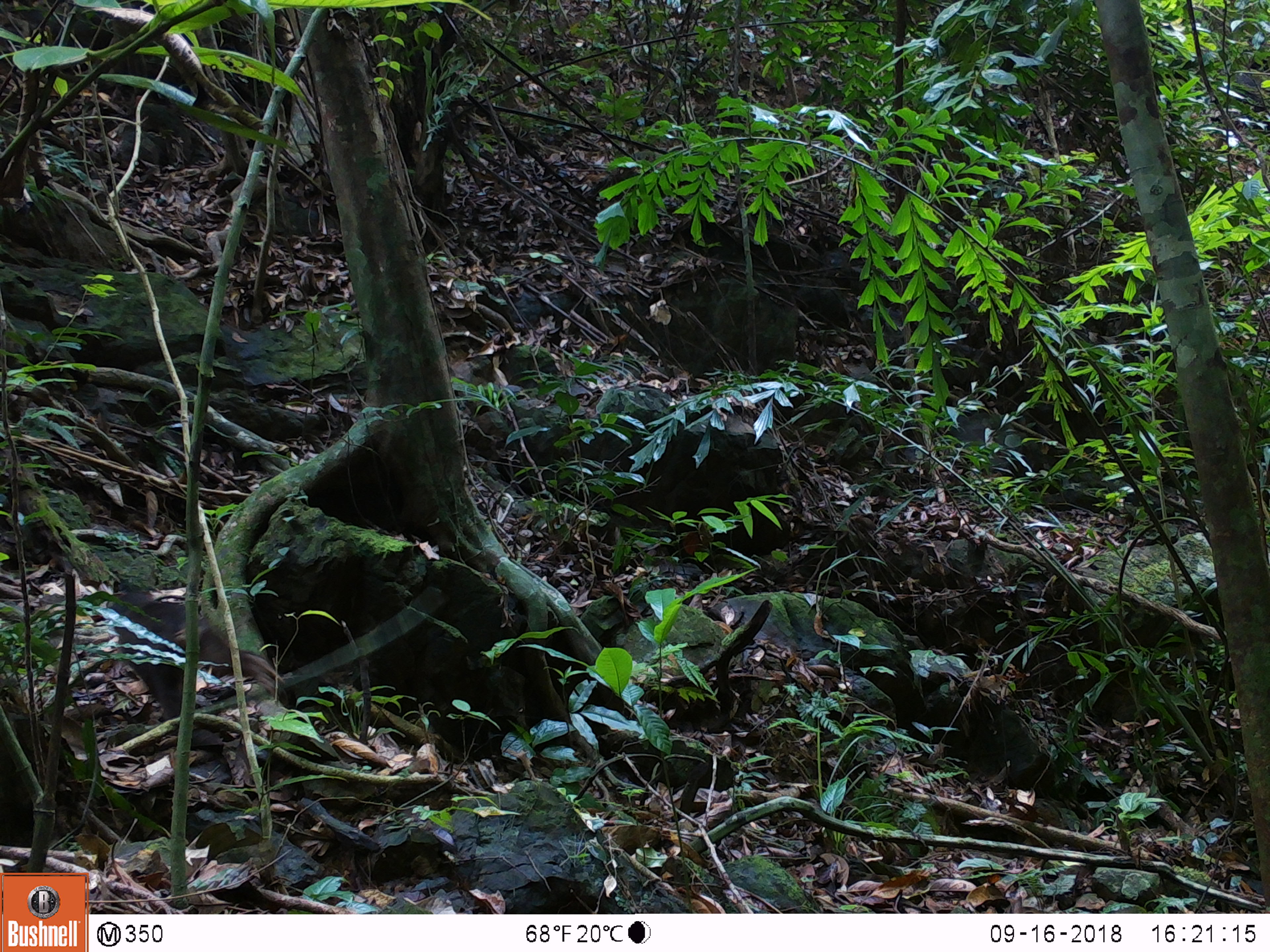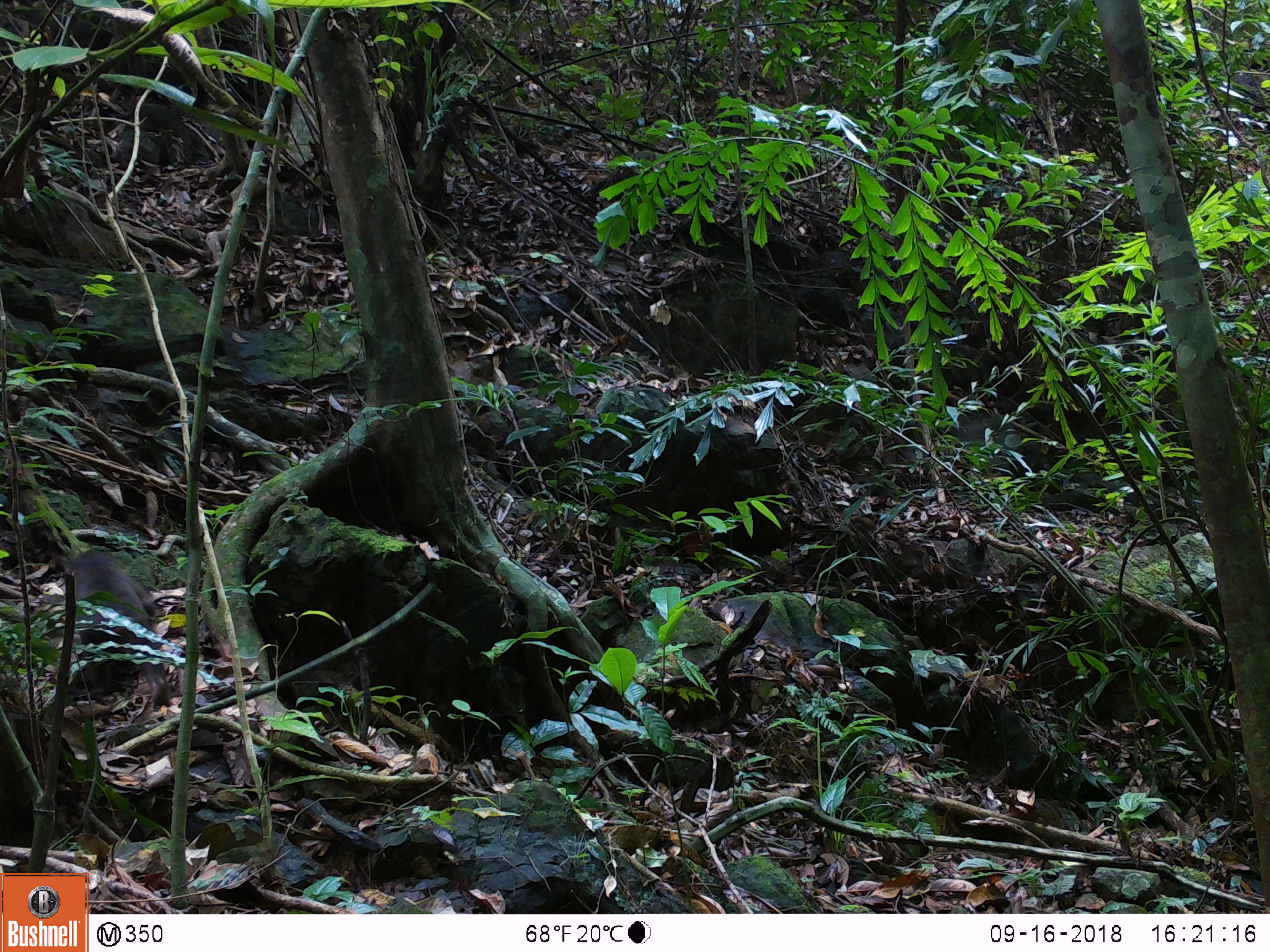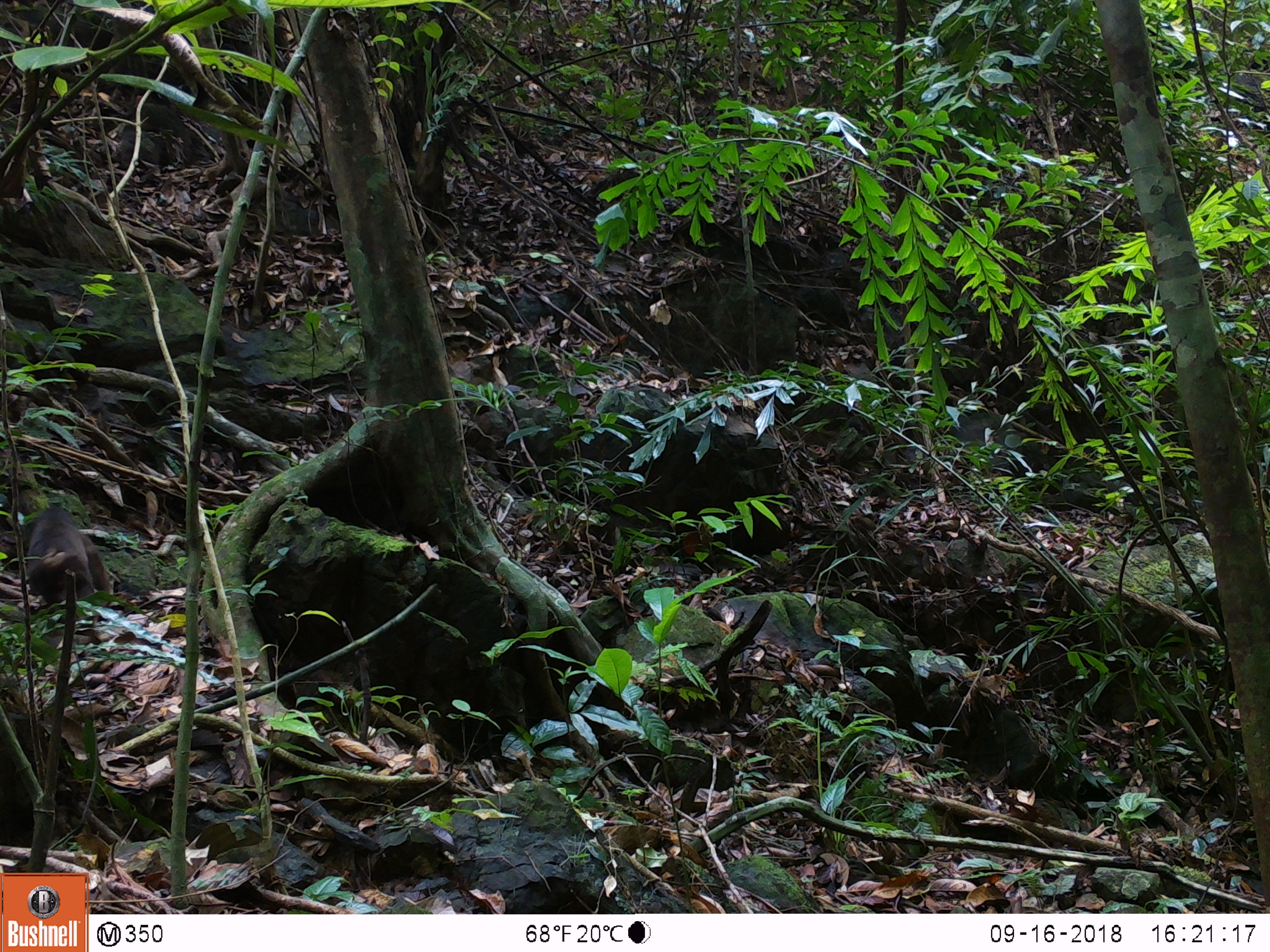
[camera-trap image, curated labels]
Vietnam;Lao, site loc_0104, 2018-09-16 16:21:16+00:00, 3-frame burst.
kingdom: Animalia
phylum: Chordata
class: Mammalia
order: Primates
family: Cercopithecidae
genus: Macaca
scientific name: Macaca arctoides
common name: stump-tailed macaque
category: stump tailed macaque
Stump tailed macaque (stump-tailed macaque) (Macaca arctoides). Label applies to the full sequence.